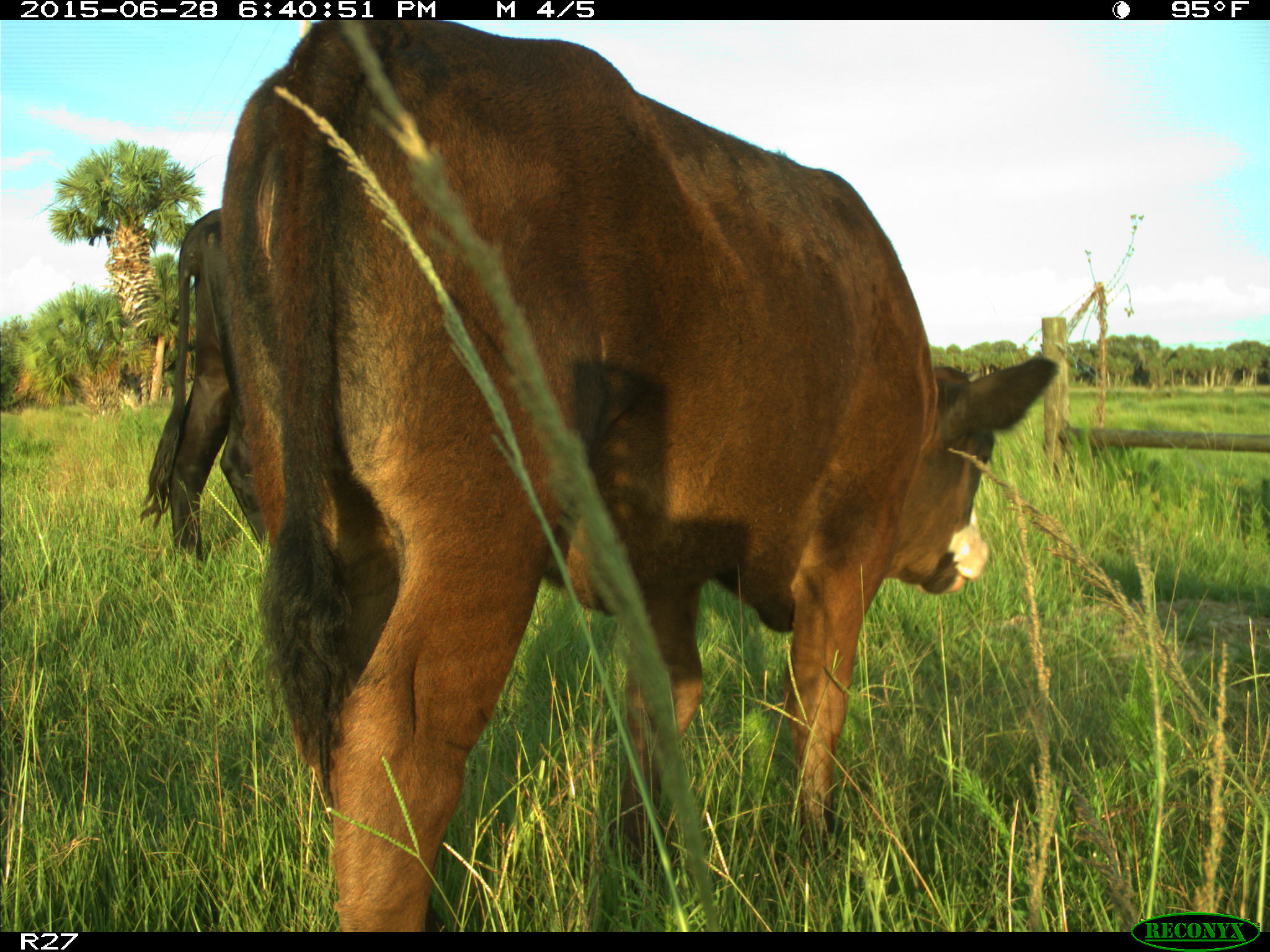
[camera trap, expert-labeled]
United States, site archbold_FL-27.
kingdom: Animalia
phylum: Chordata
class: Mammalia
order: Artiodactyla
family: Bovidae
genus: Bos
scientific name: Bos taurus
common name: domestic cow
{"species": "Bos taurus (domestic cow)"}